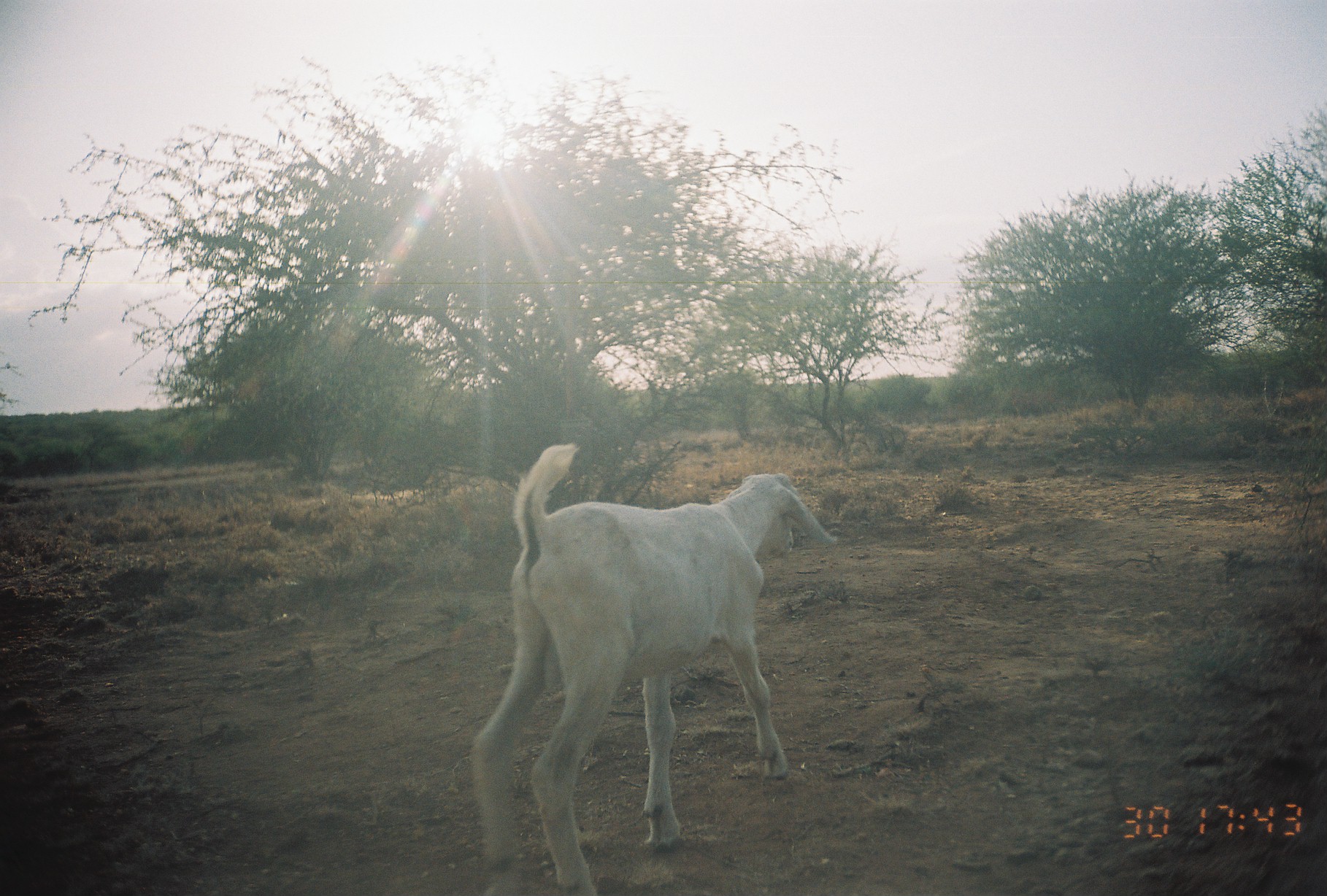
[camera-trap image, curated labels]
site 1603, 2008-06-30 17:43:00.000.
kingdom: Animalia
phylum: Chordata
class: Mammalia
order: Artiodactyla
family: Bovidae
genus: Capra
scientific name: Capra aegagrus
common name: wild goat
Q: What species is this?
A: Capra aegagrus (wild goat).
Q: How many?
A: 1.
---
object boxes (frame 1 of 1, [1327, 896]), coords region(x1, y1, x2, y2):
capra aegagrus: region(467, 439, 841, 891)